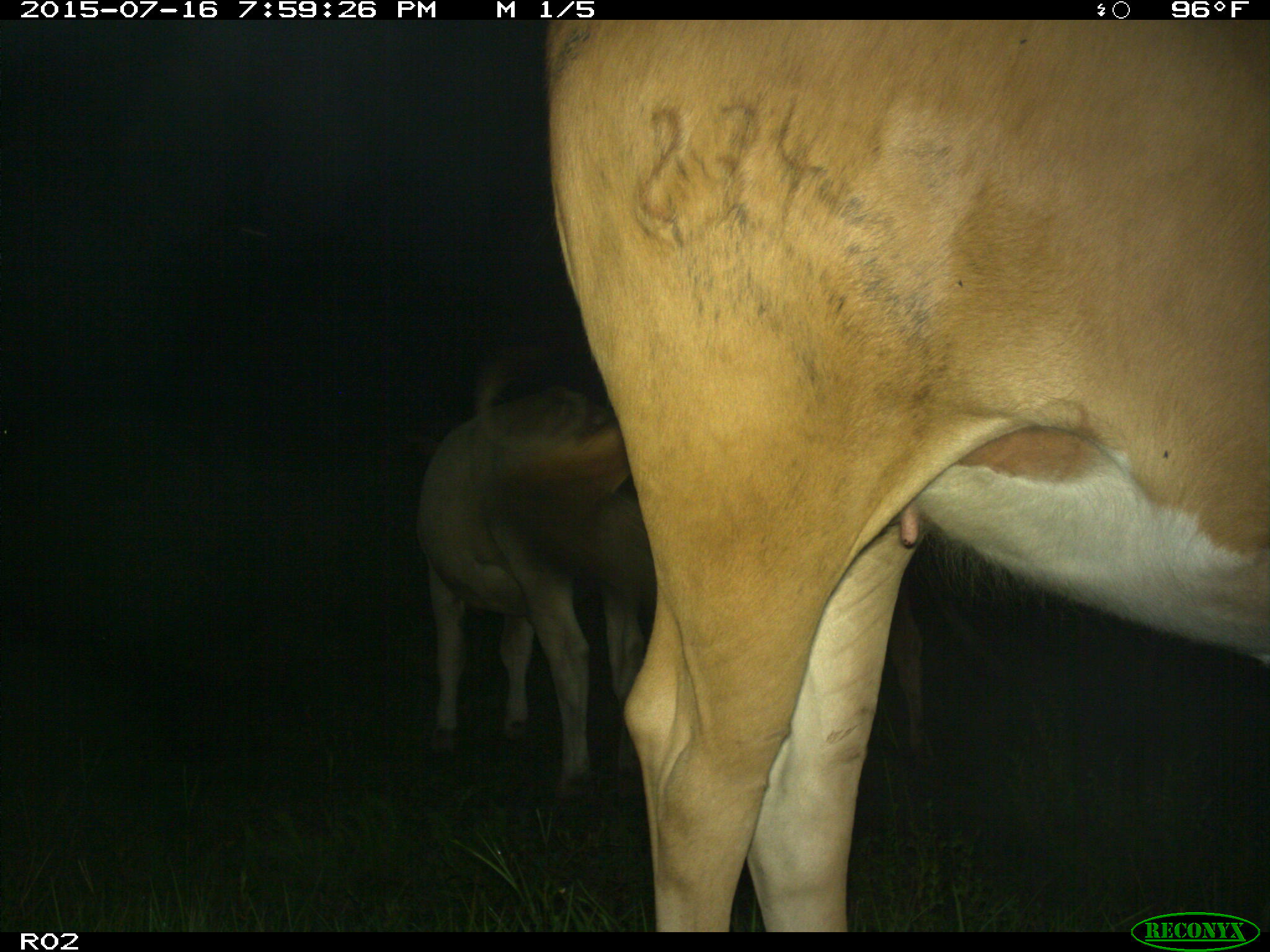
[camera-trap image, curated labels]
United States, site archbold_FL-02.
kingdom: Animalia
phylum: Chordata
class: Mammalia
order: Artiodactyla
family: Bovidae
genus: Bos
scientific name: Bos taurus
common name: domestic cow